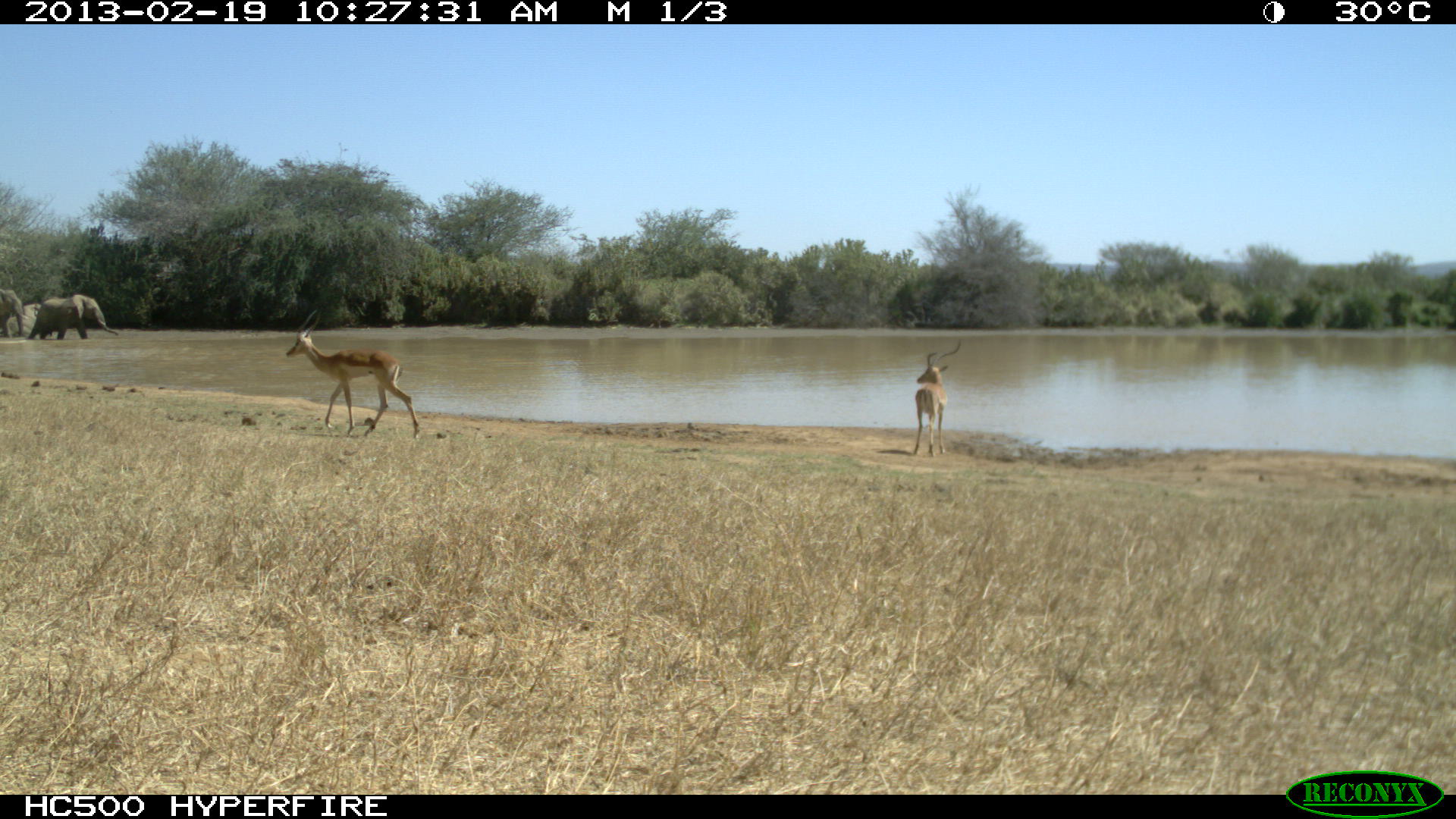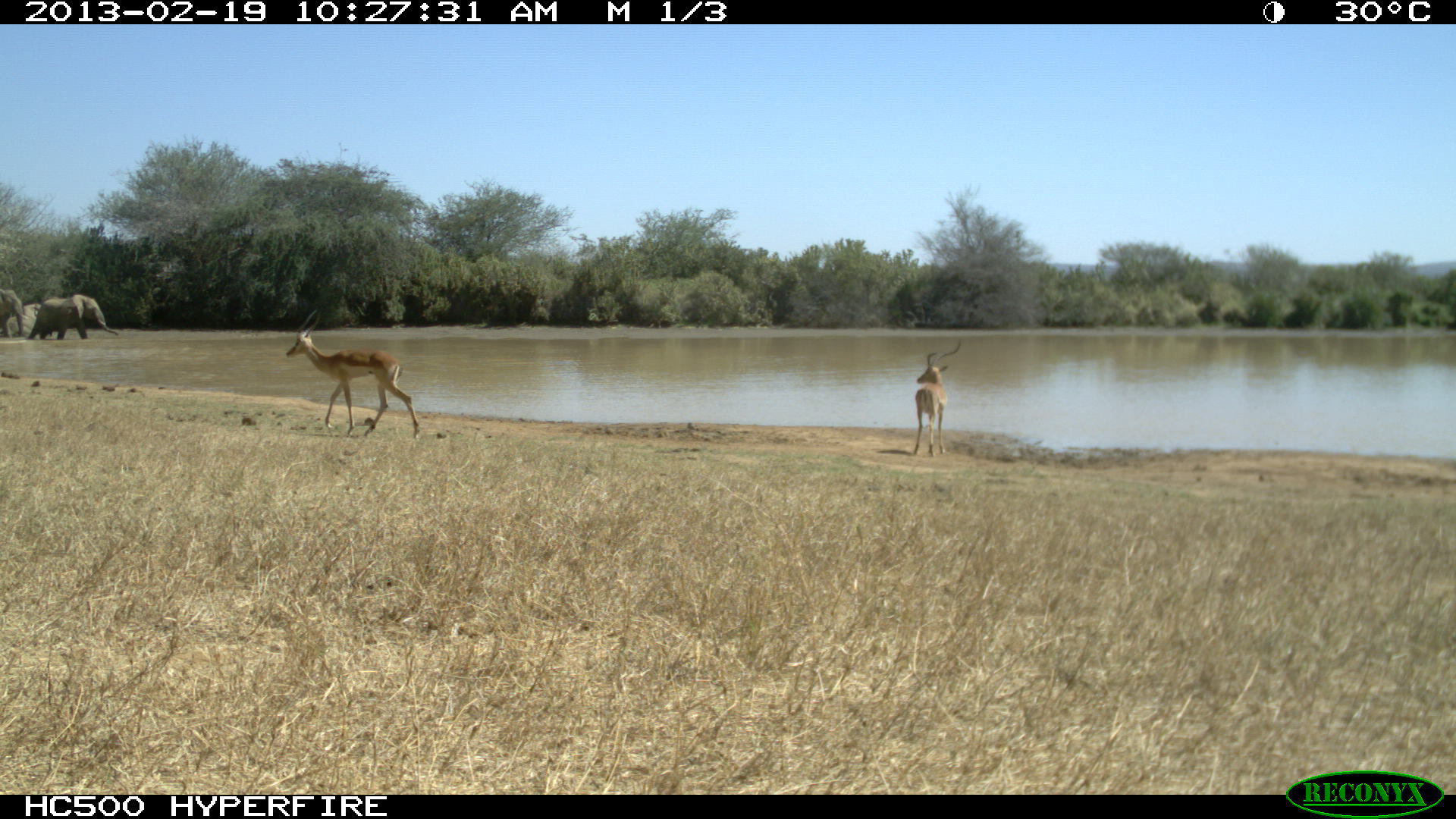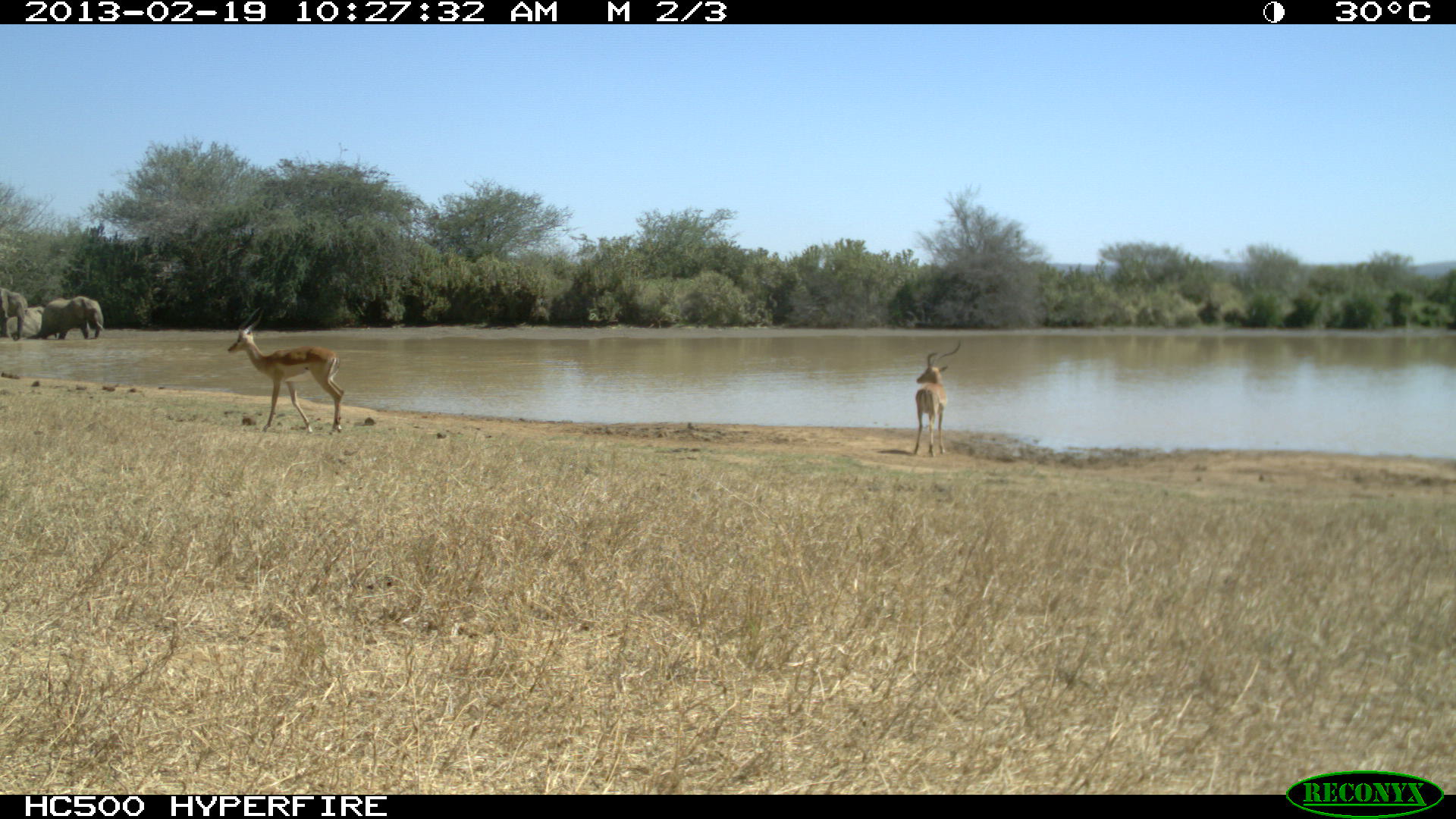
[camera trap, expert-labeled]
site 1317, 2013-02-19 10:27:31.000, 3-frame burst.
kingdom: Animalia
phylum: Chordata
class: Mammalia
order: Proboscidea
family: Elephantidae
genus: Loxodonta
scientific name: Loxodonta africana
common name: african bush elephant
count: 4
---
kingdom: Animalia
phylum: Chordata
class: Mammalia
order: Artiodactyla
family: Bovidae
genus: Aepyceros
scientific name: Aepyceros melampus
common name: impala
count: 2